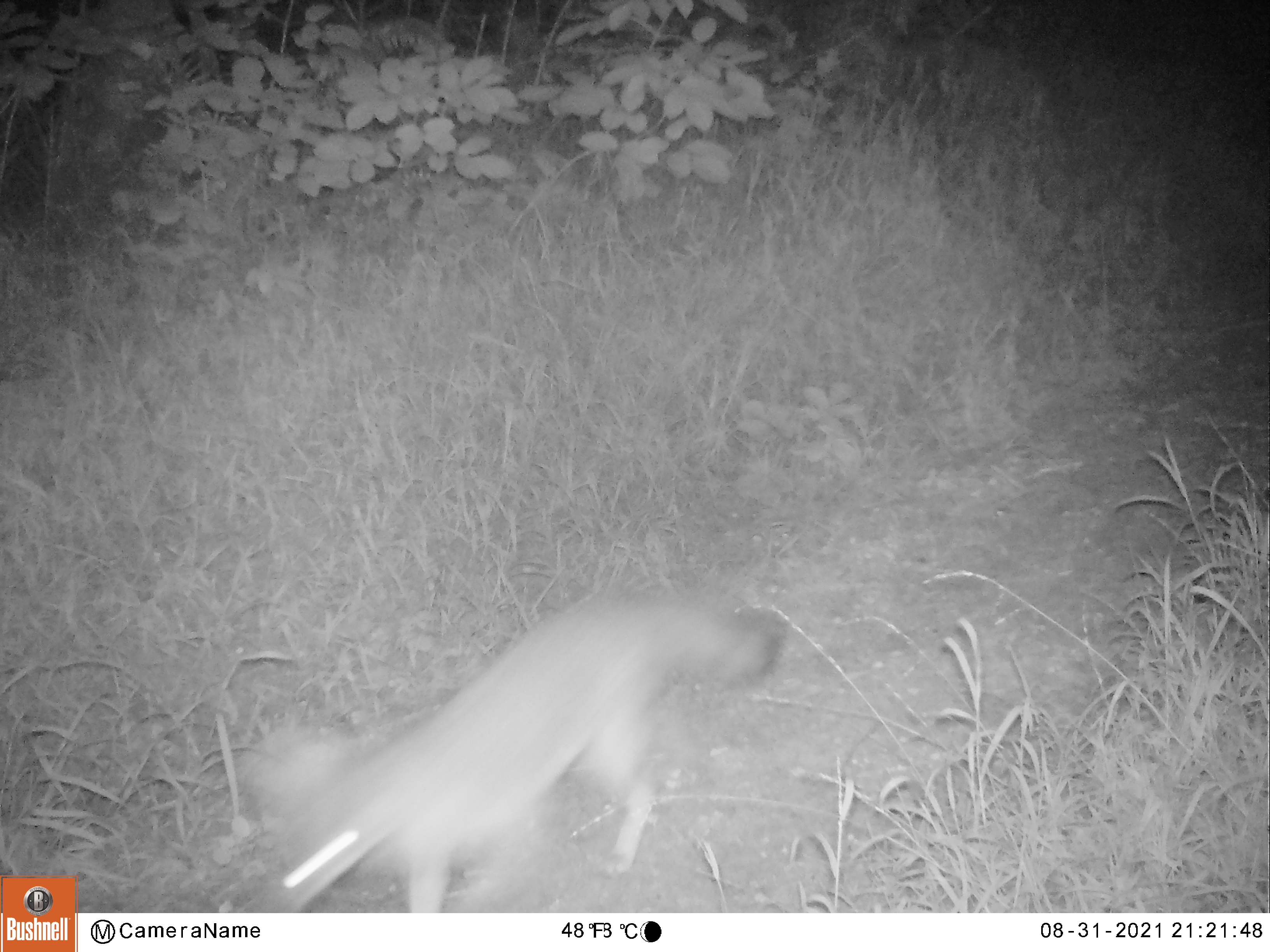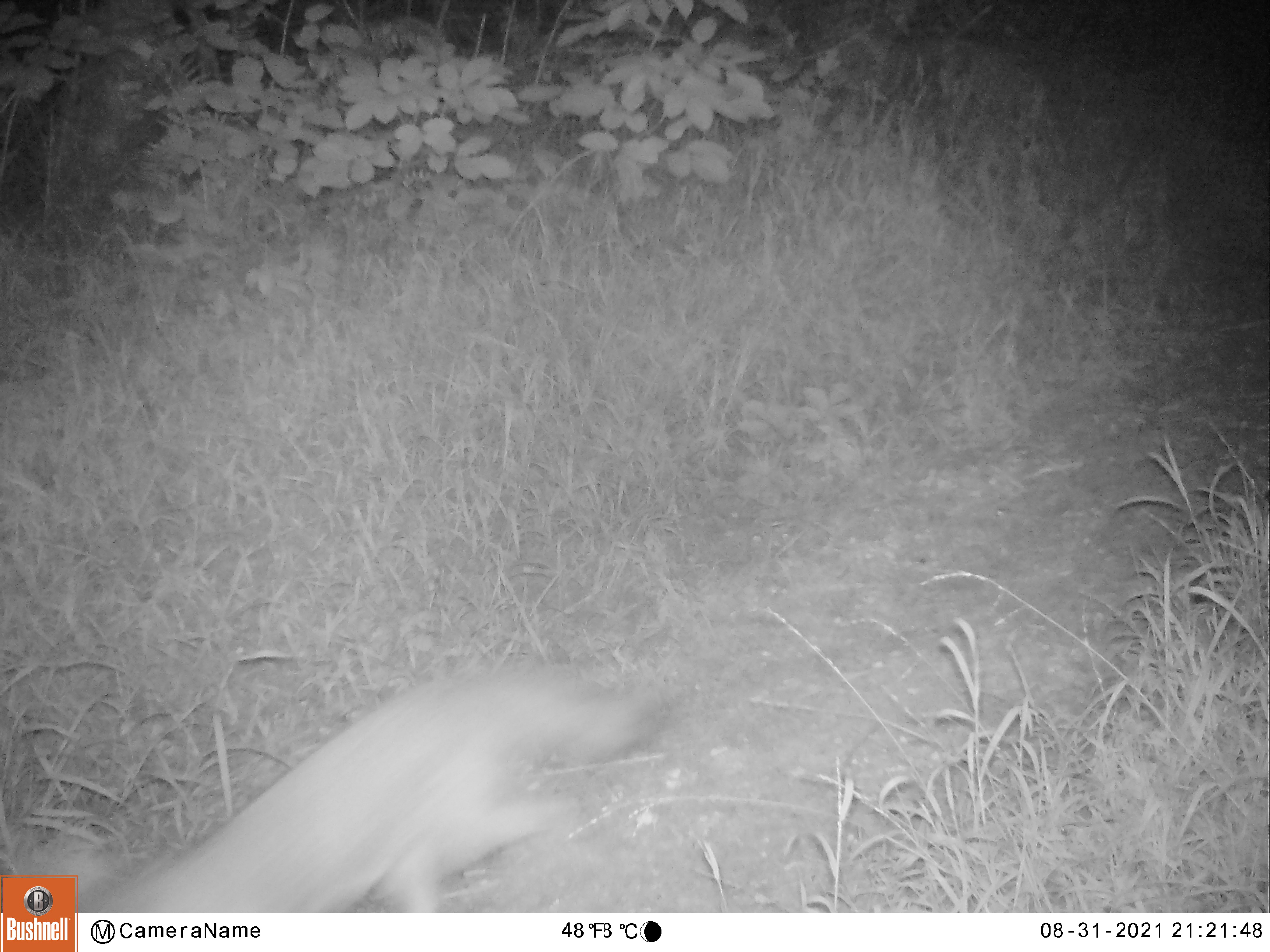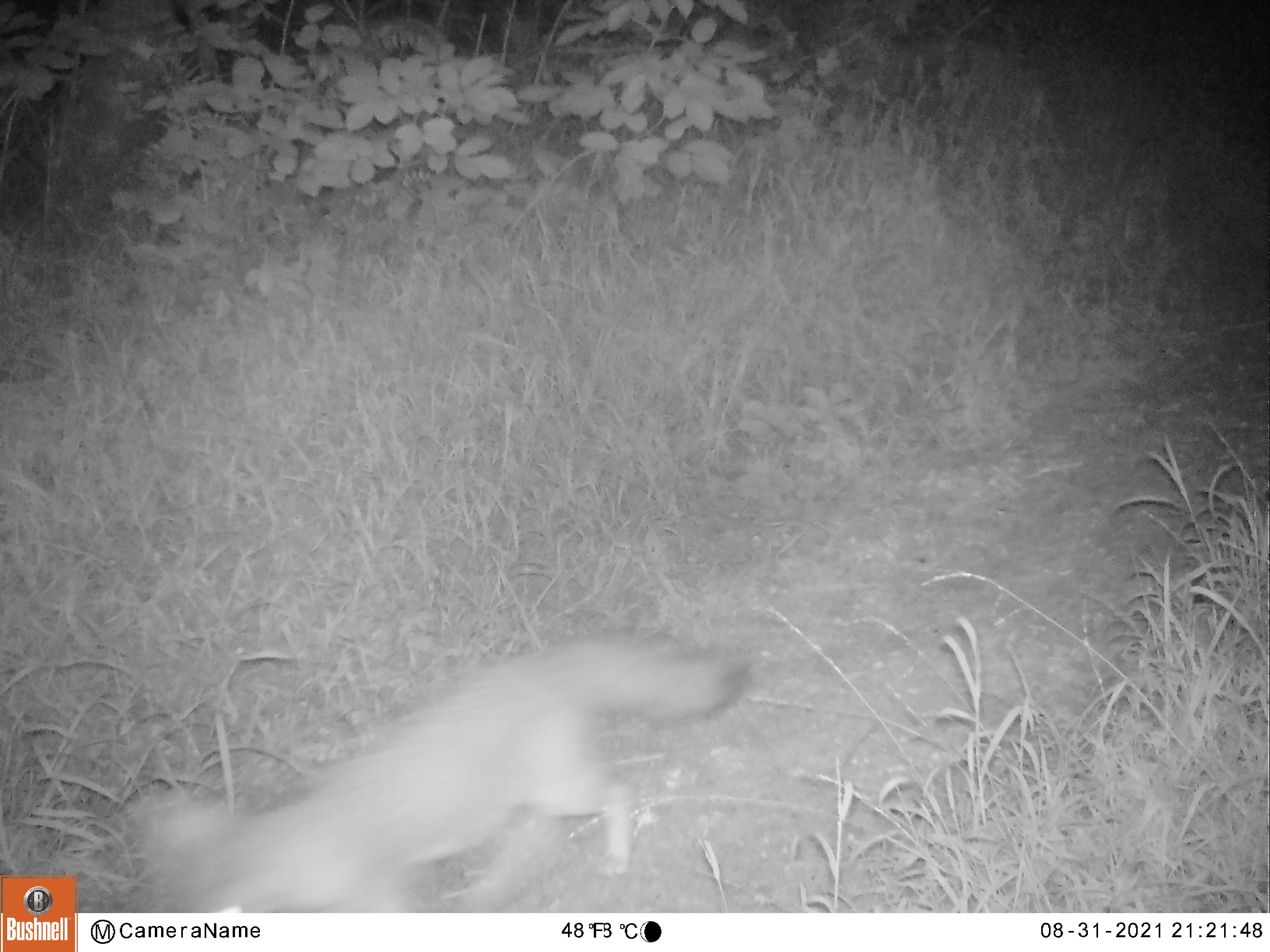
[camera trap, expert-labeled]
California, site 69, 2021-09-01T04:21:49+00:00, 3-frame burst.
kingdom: Animalia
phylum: Chordata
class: Mammalia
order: Carnivora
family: Canidae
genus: Urocyon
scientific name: Urocyon cinereoargenteus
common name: gray fox